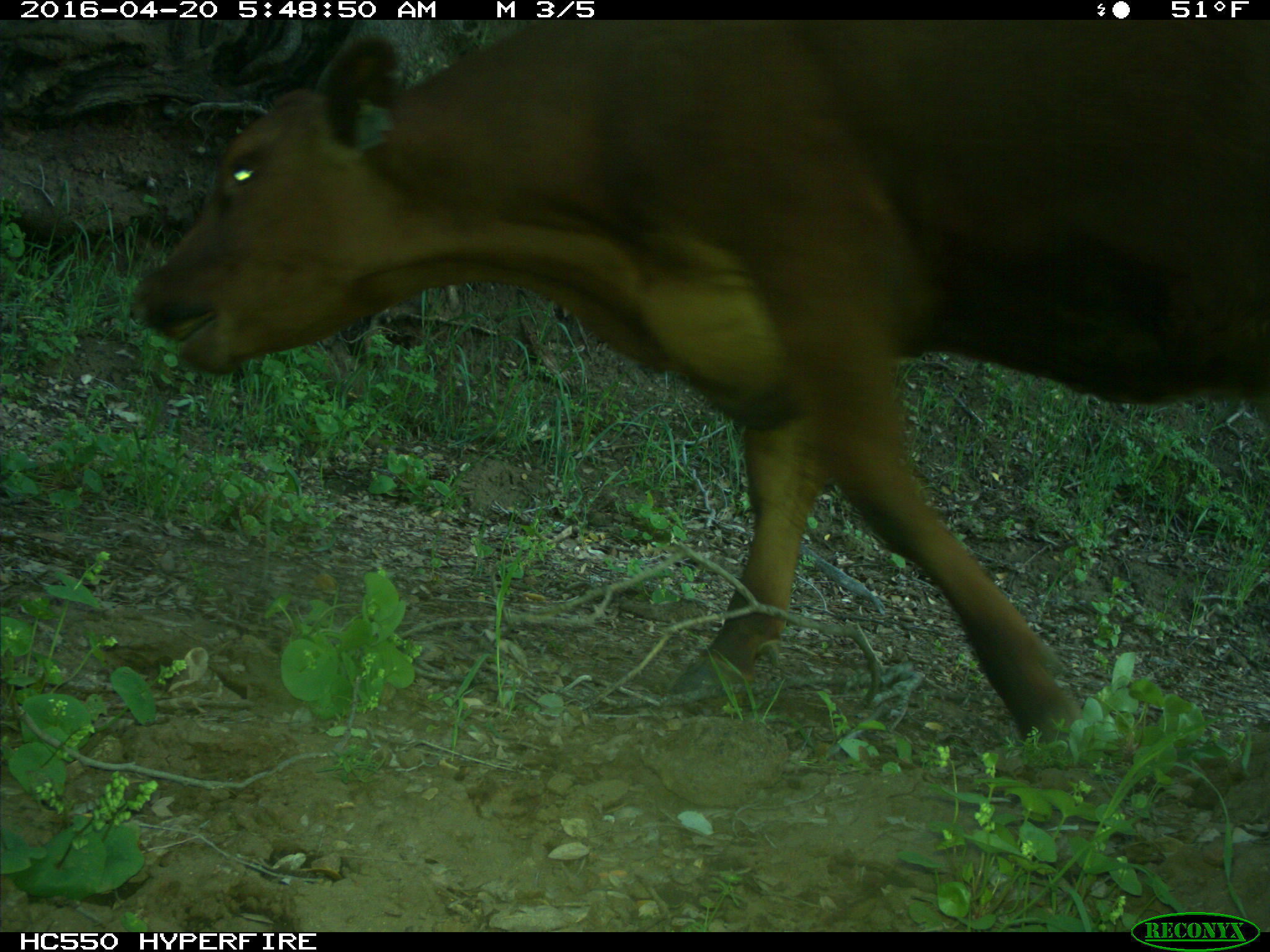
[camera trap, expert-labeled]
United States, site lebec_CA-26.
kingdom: Animalia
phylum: Chordata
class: Mammalia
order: Artiodactyla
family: Bovidae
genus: Bos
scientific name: Bos taurus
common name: domestic cow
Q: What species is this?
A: Bos taurus (domestic cow).